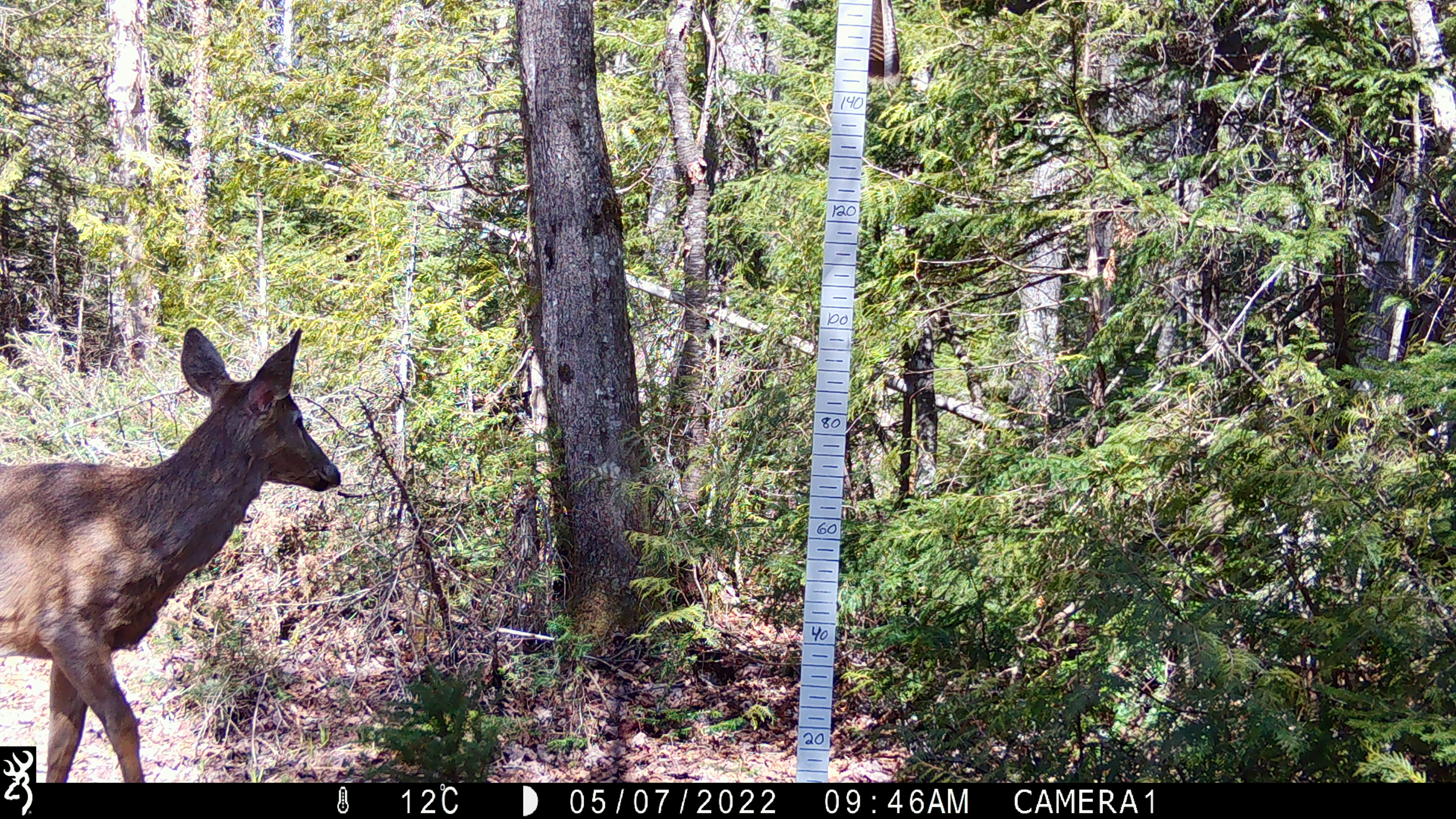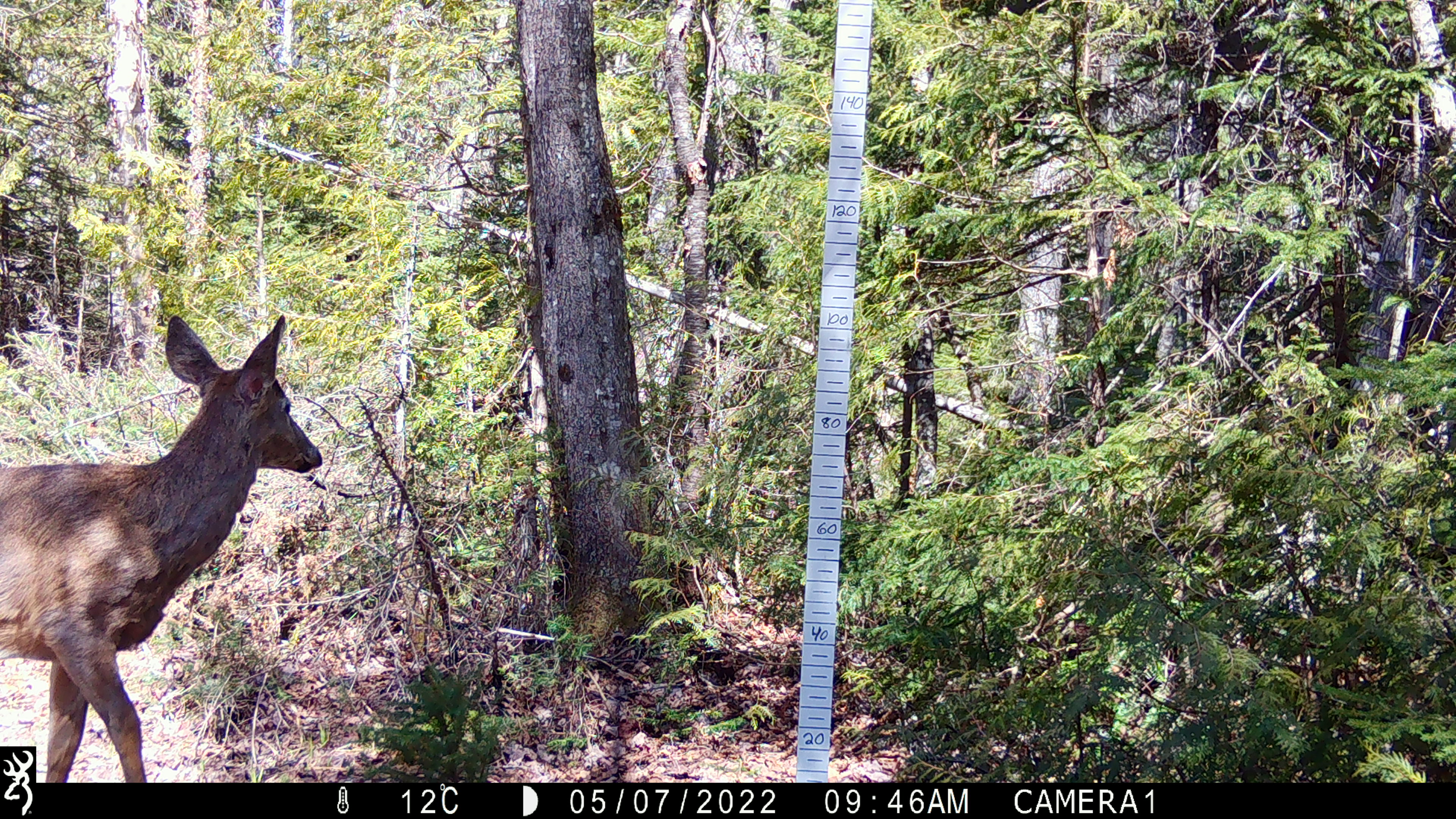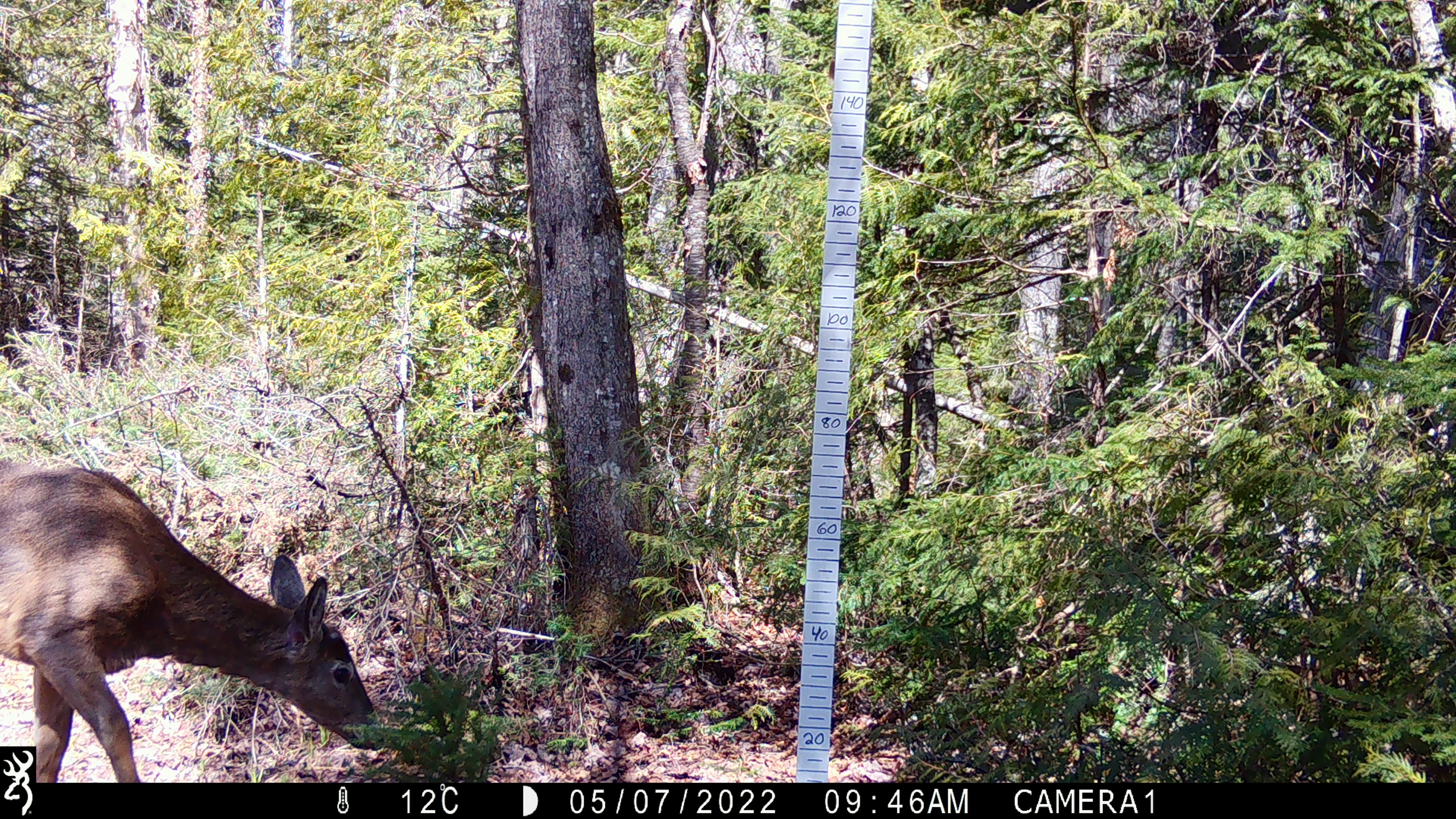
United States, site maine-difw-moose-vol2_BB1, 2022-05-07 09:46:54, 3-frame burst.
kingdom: Animalia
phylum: Chordata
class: Mammalia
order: Artiodactyla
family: Cervidae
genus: Odocoileus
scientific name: Odocoileus virginianus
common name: white-tailed deer